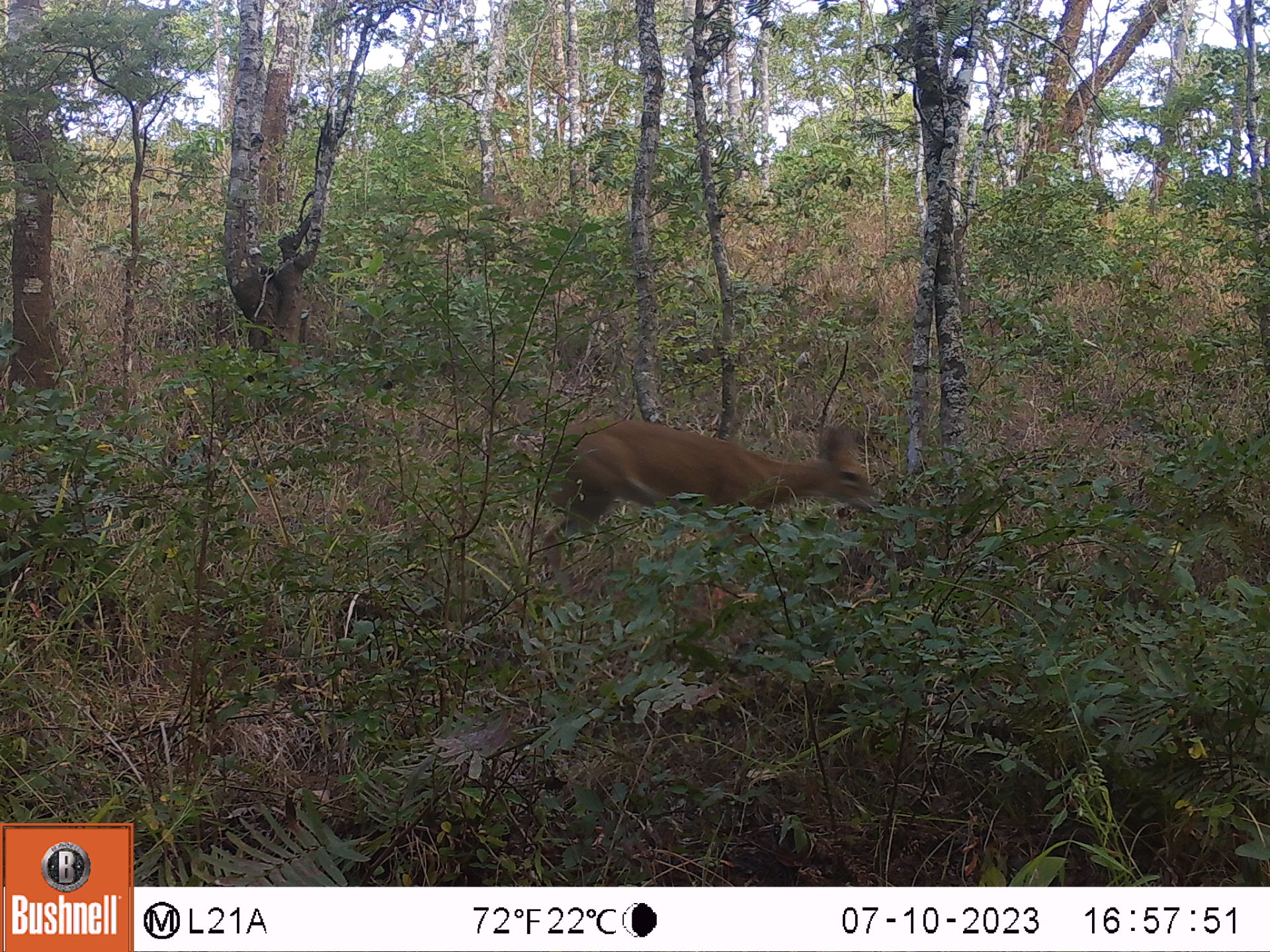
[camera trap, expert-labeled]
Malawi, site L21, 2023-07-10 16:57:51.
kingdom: Animalia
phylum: Chordata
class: Mammalia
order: Artiodactyla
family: Bovidae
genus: Sylvicapra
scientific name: Sylvicapra grimmia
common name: common duiker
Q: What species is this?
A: Common duiker (Sylvicapra grimmia).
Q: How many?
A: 1.